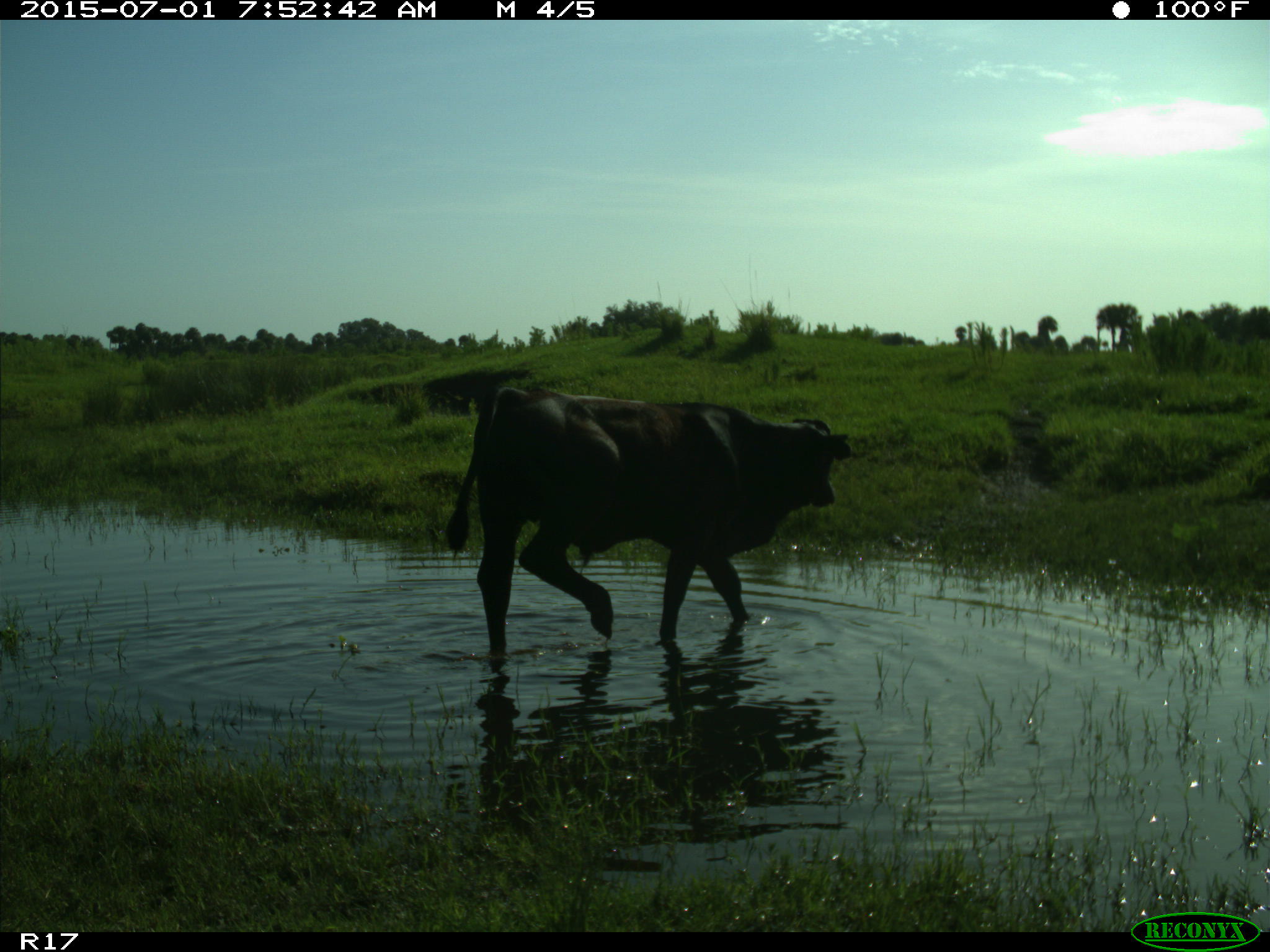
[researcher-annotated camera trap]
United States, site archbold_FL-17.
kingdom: Animalia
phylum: Chordata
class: Mammalia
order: Artiodactyla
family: Bovidae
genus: Bos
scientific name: Bos taurus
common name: domestic cow